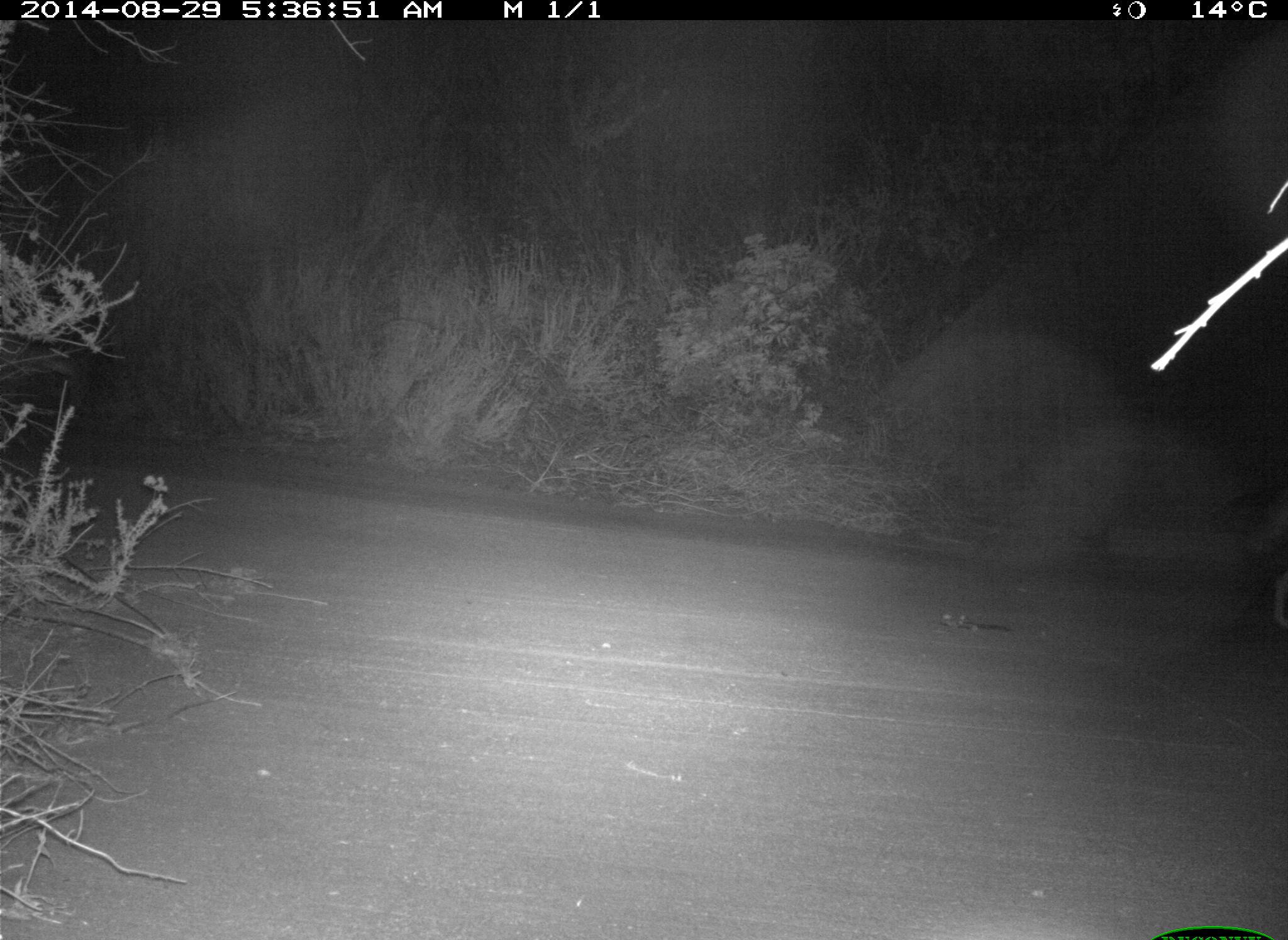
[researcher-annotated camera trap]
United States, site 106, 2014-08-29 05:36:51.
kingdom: Animalia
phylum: Chordata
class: Mammalia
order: Carnivora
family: Canidae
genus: Canis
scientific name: Canis latrans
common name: coyote